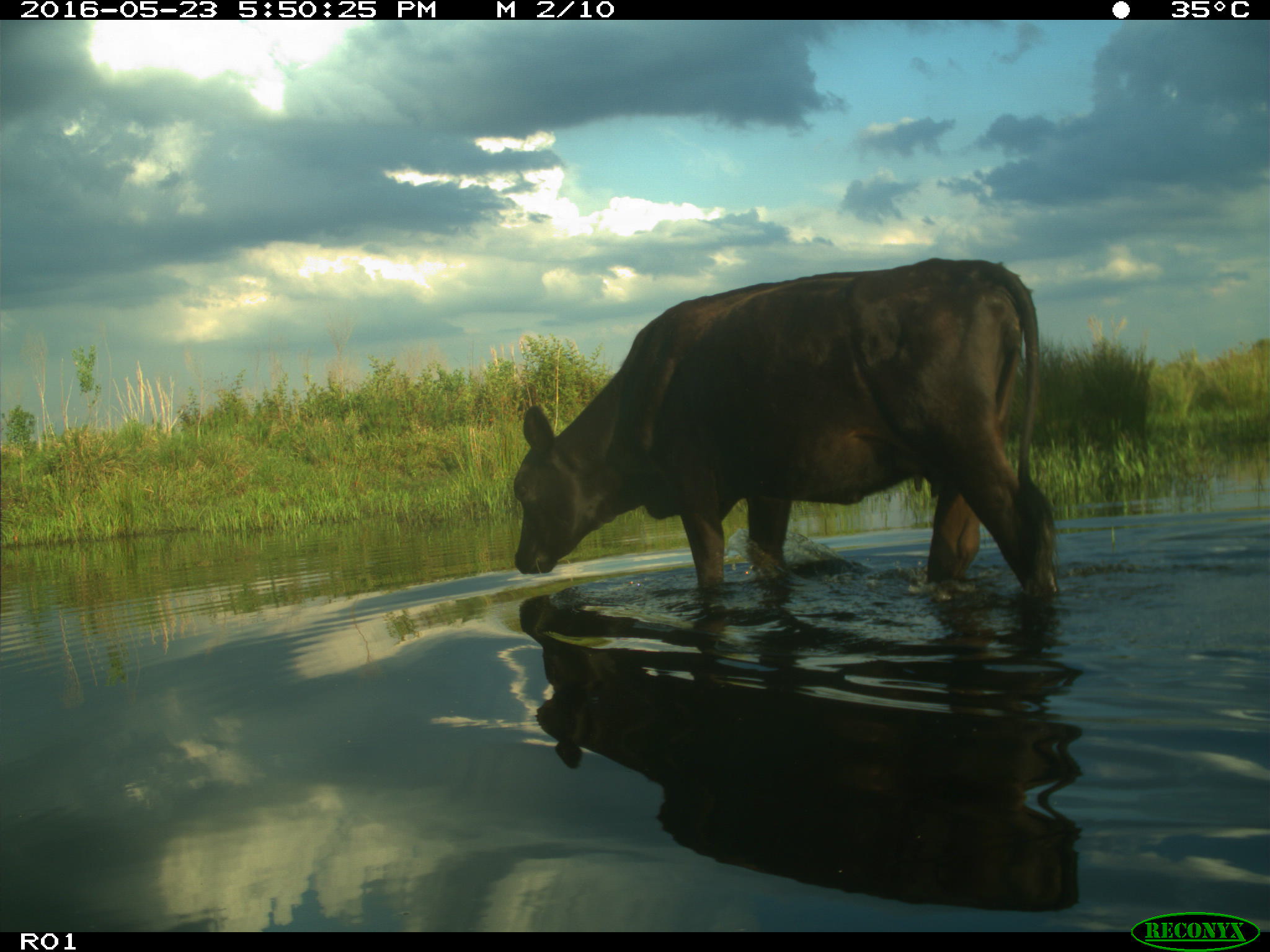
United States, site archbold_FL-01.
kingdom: Animalia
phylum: Chordata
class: Mammalia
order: Artiodactyla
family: Bovidae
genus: Bos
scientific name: Bos taurus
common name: domestic cow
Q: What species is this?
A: Bos taurus (domestic cow).